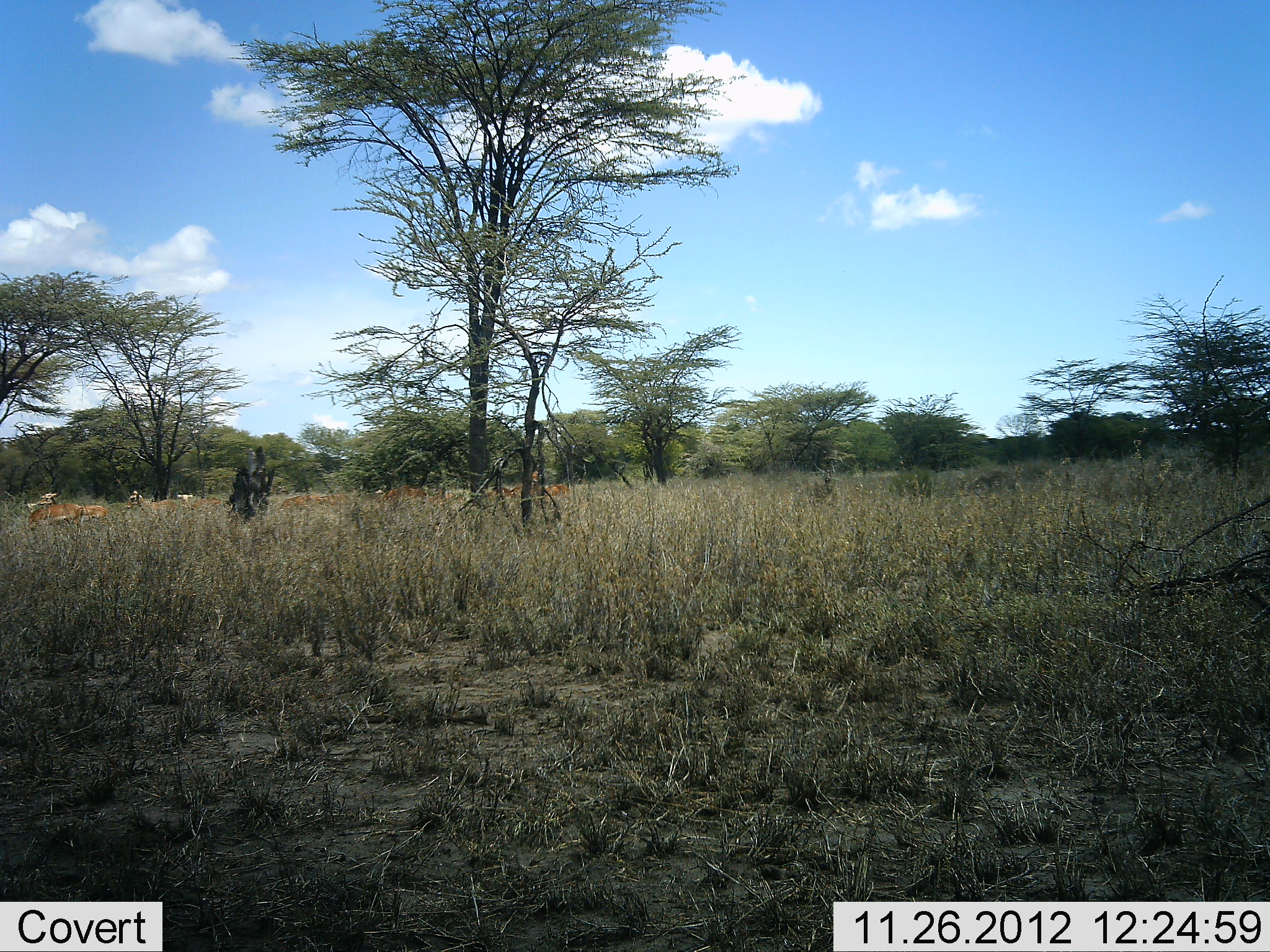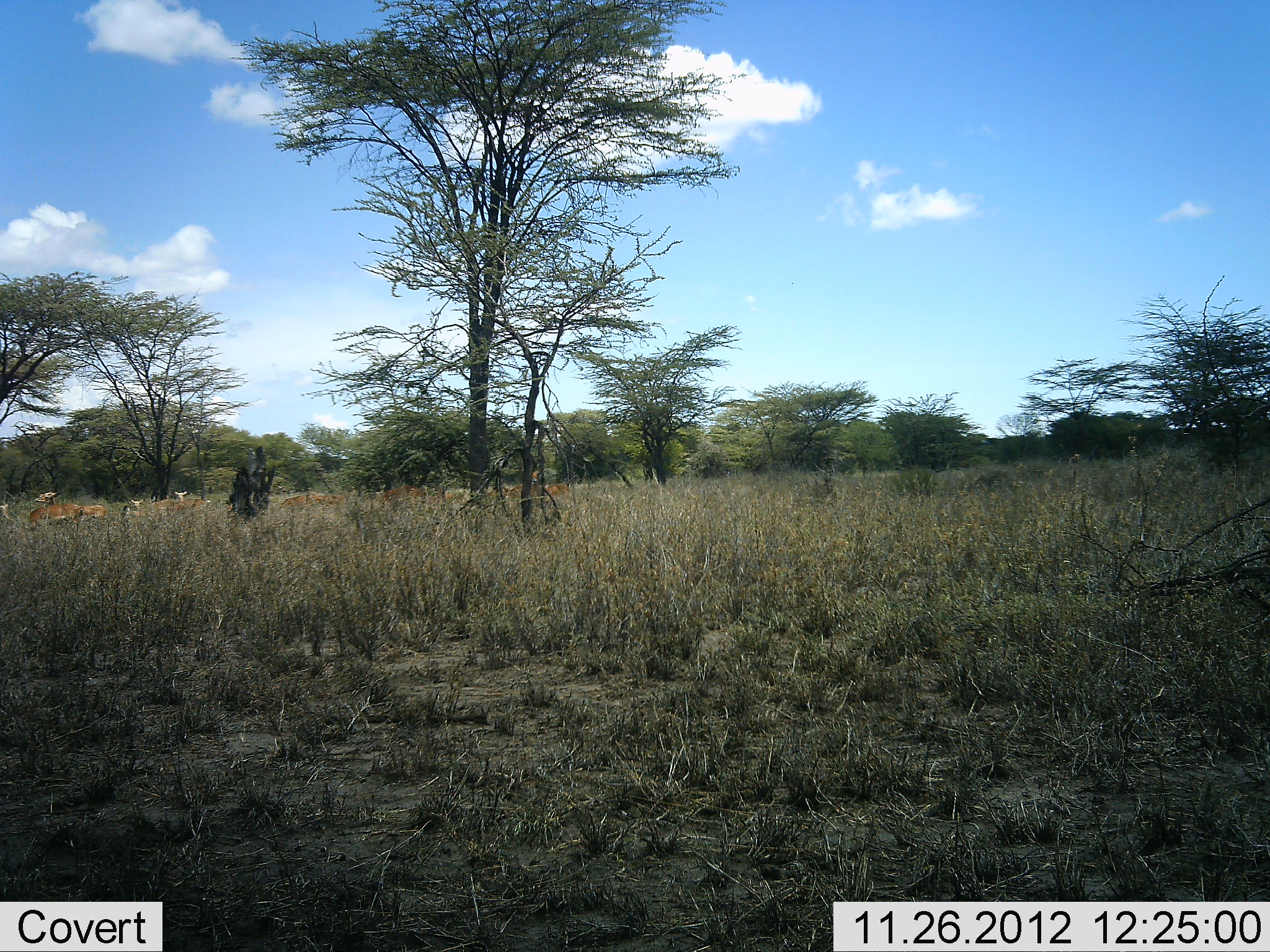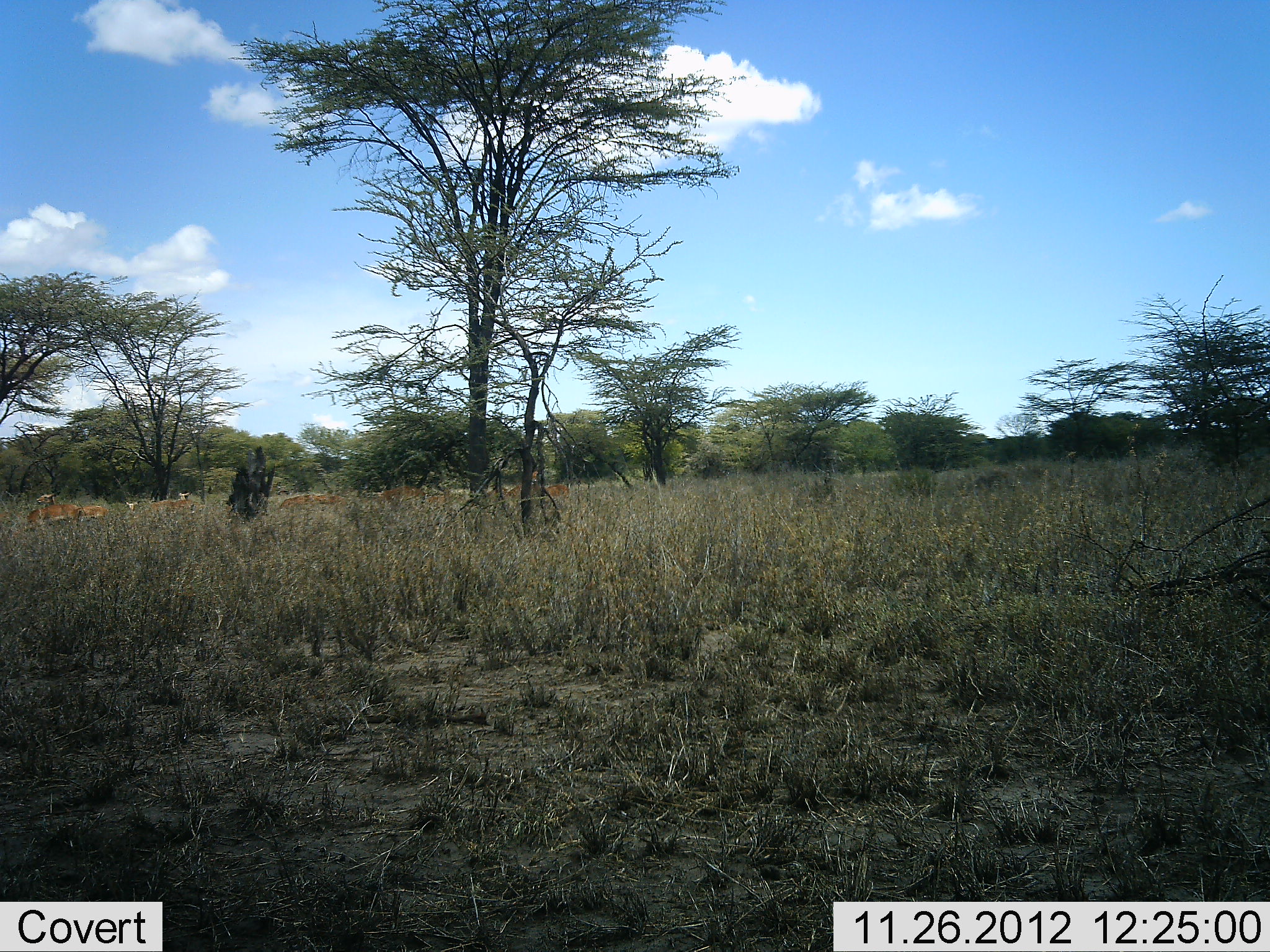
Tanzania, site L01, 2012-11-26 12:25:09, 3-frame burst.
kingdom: Animalia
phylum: Chordata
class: Mammalia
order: Artiodactyla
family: Bovidae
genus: Eudorcas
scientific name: Eudorcas thomsonii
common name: thomson's gazelle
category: gazellethomsons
Gazellethomsons (thomson's gazelle) (Eudorcas thomsonii), count 9. Behavior (volunteer vote fractions): standing 50%, resting 0%, moving 12%, interacting 0%. Young present (vote fraction): 0%. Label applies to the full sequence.